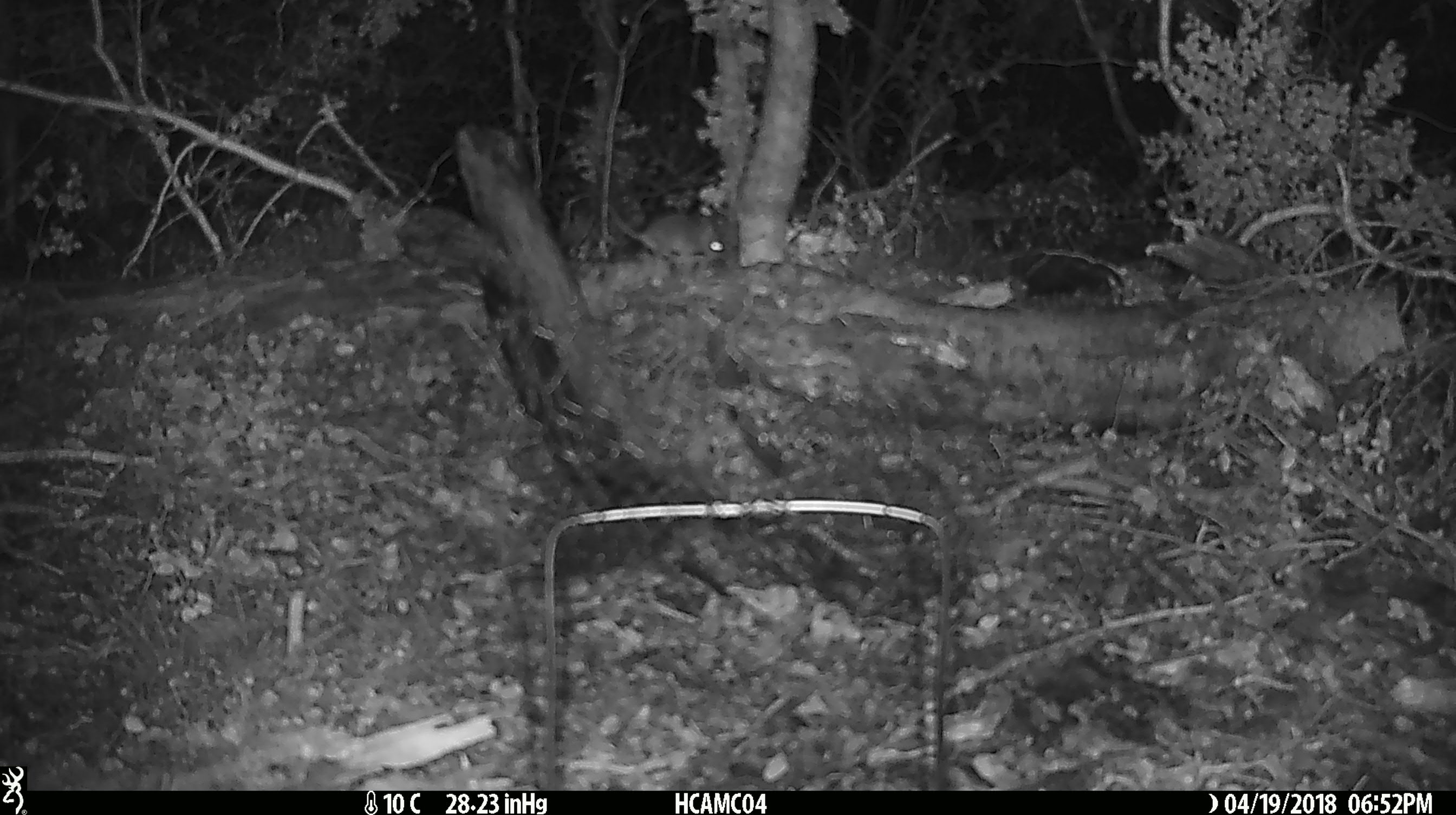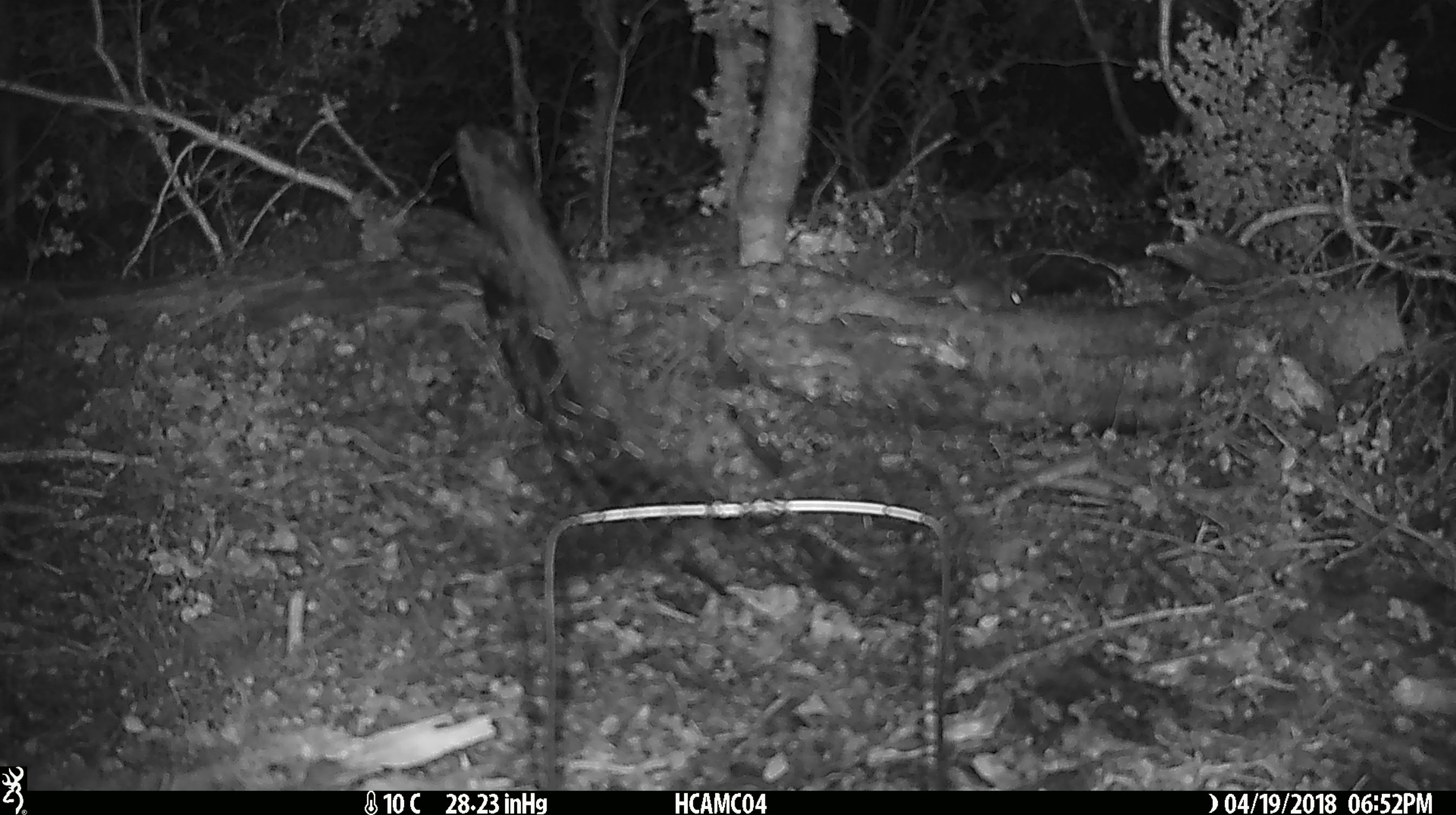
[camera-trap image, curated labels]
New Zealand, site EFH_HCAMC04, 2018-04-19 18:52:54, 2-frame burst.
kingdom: Animalia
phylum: Chordata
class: Mammalia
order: Rodentia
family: Muridae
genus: Rattus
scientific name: Rattus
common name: rat